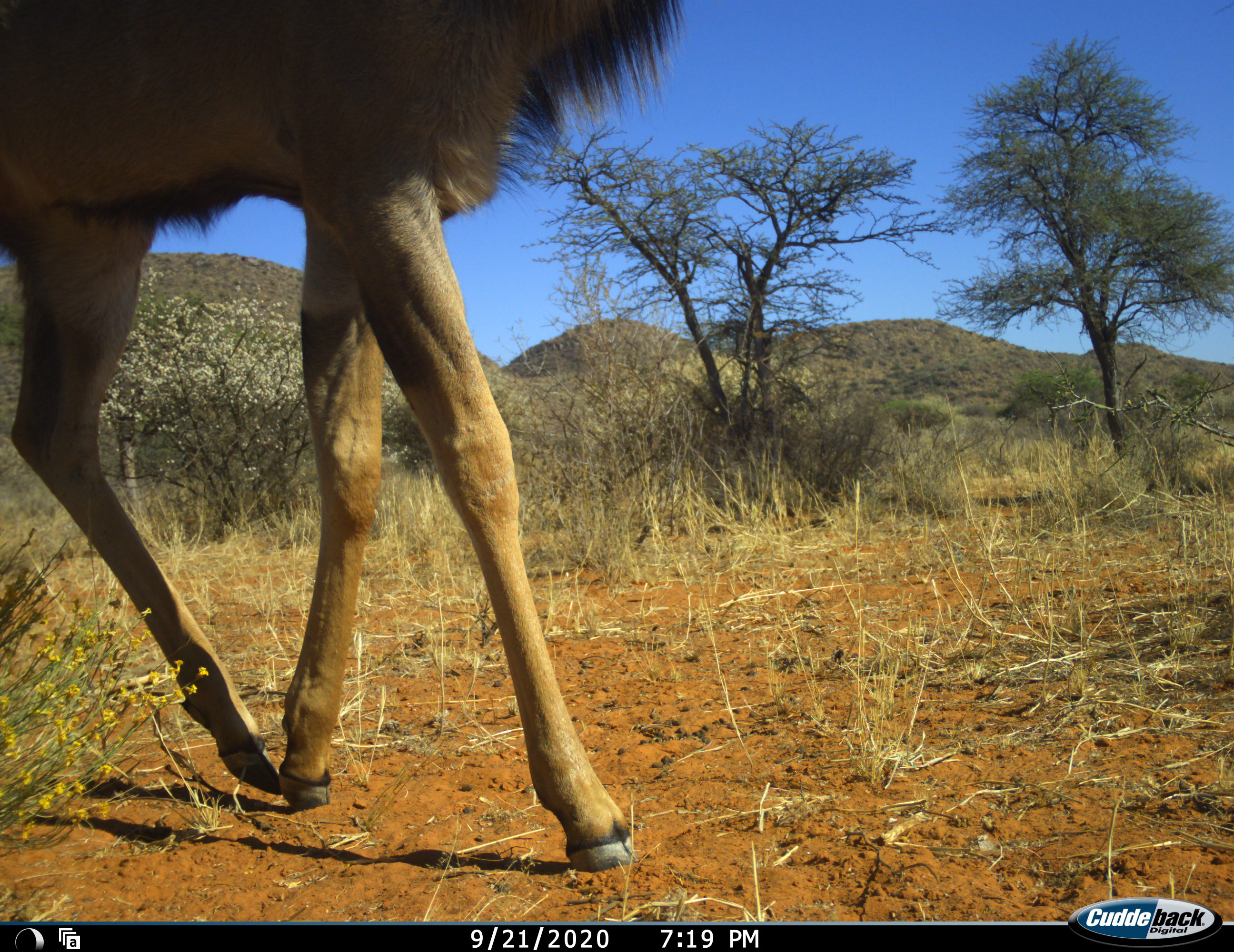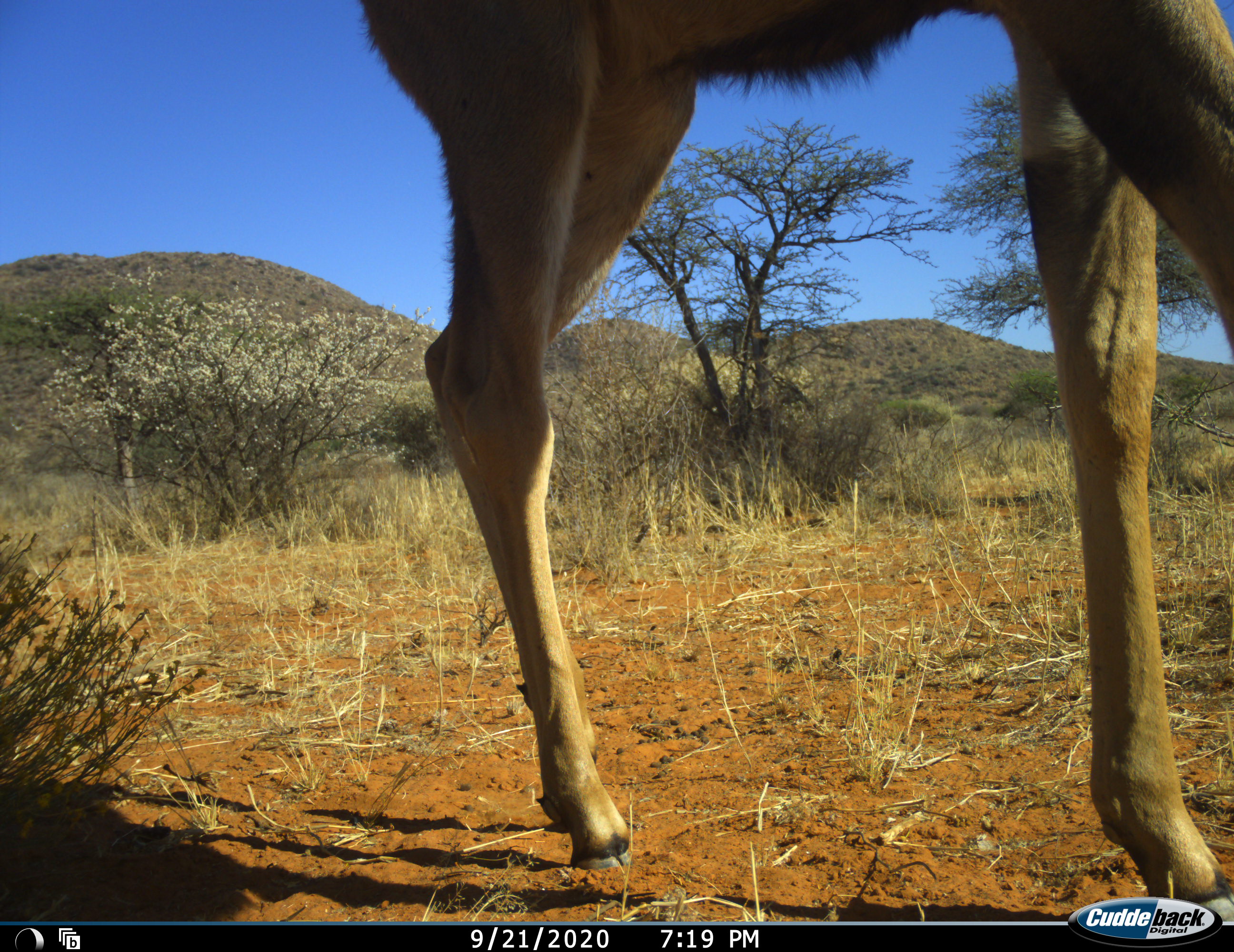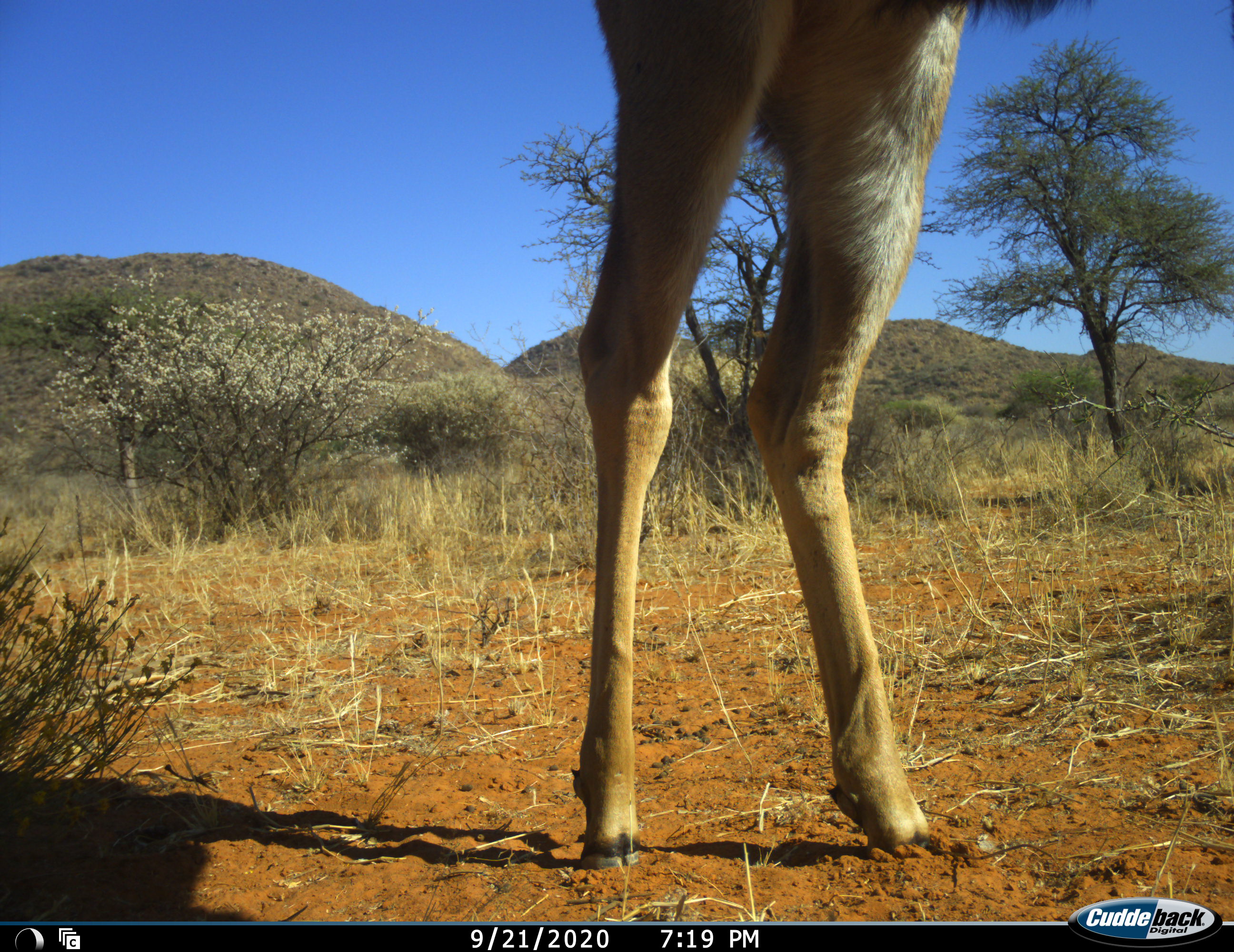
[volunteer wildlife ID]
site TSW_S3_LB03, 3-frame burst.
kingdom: Animalia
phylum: Chordata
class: Mammalia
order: Artiodactyla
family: Bovidae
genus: Tragelaphus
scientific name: Tragelaphus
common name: kudu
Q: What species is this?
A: Kudu (Tragelaphus).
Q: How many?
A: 1.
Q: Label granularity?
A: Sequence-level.